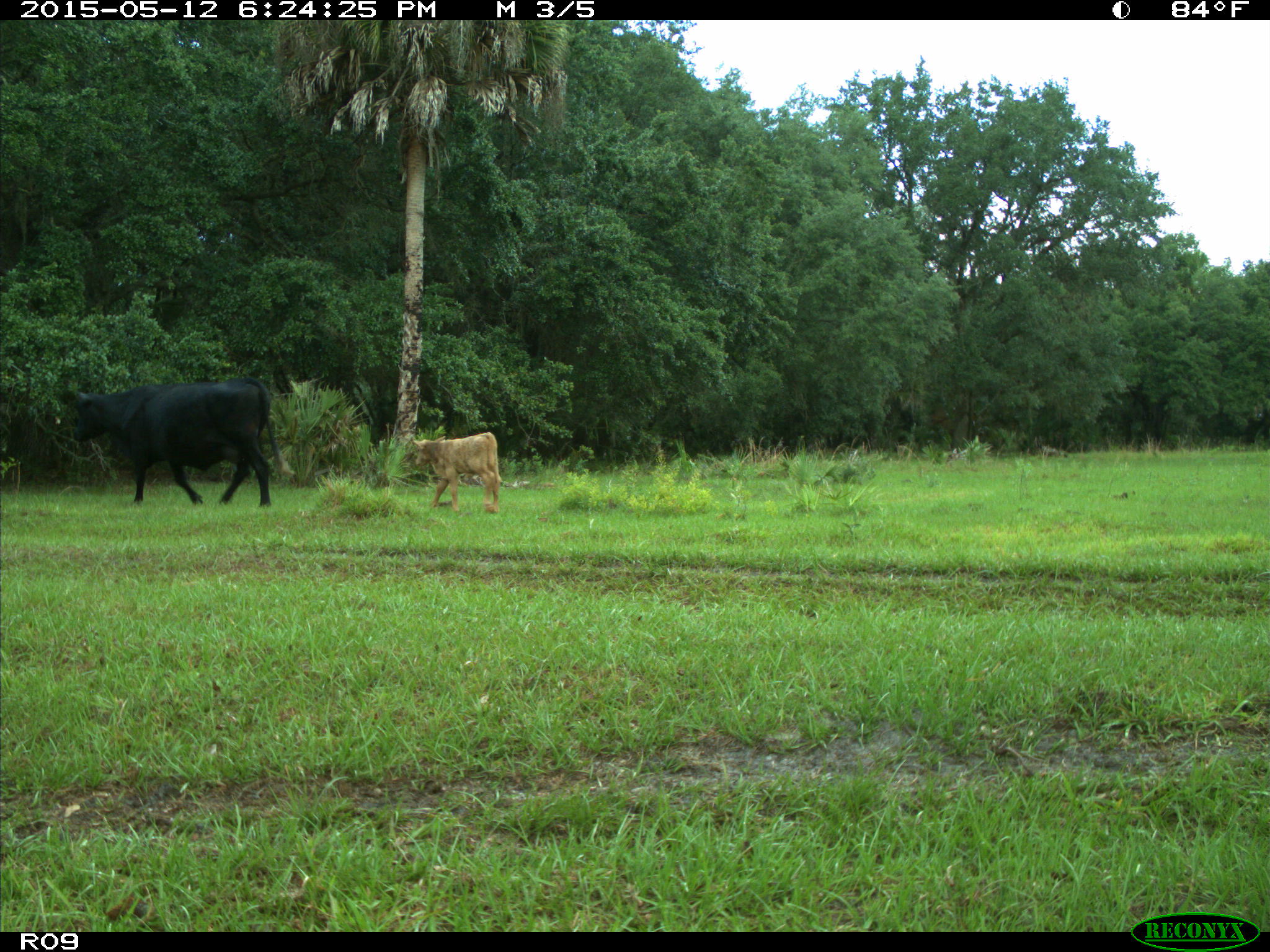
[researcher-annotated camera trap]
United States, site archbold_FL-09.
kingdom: Animalia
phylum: Chordata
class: Mammalia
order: Artiodactyla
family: Bovidae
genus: Bos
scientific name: Bos taurus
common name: domestic cow